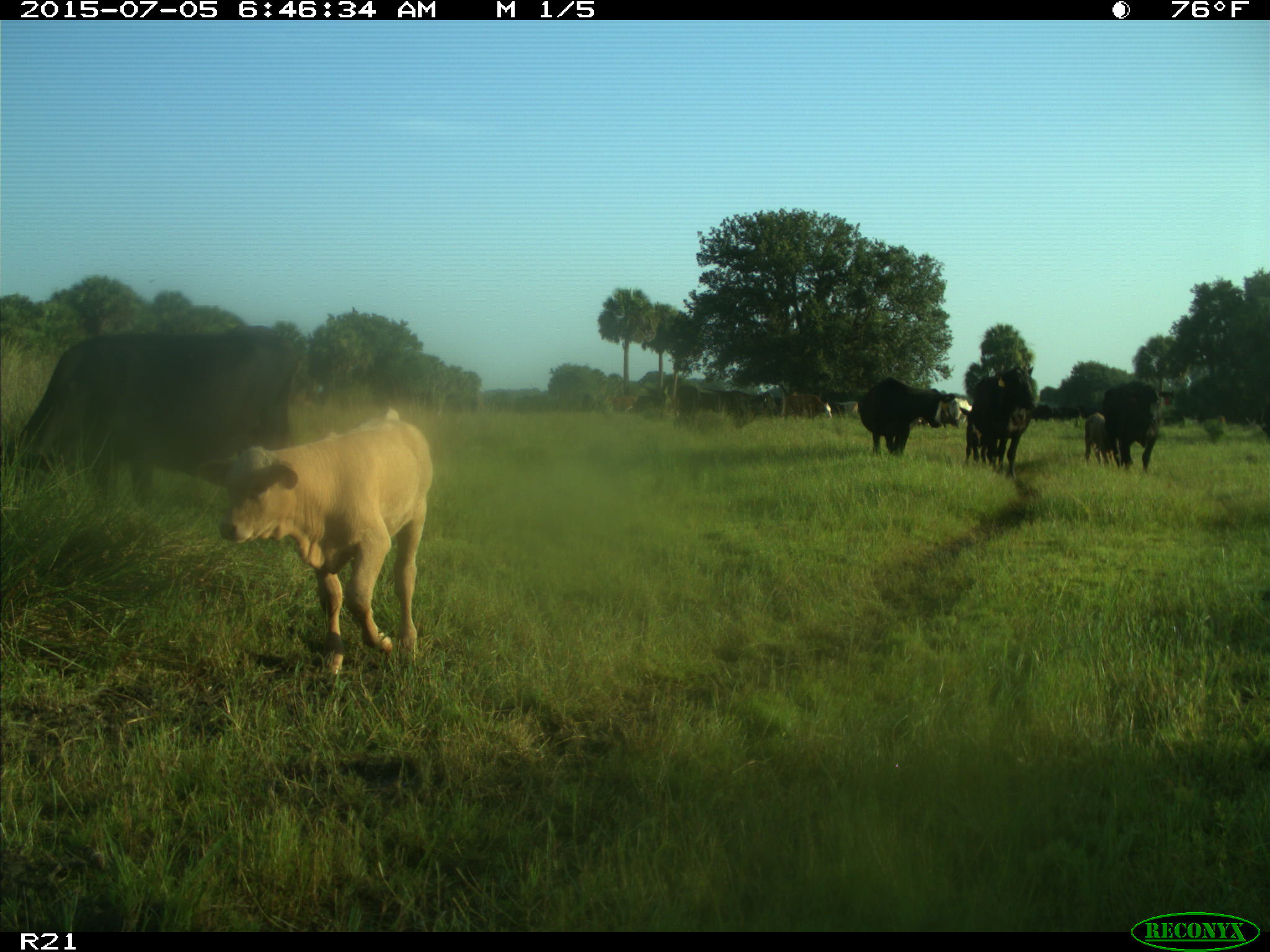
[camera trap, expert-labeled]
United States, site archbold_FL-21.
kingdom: Animalia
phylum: Chordata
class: Mammalia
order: Artiodactyla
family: Bovidae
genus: Bos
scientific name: Bos taurus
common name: domestic cow